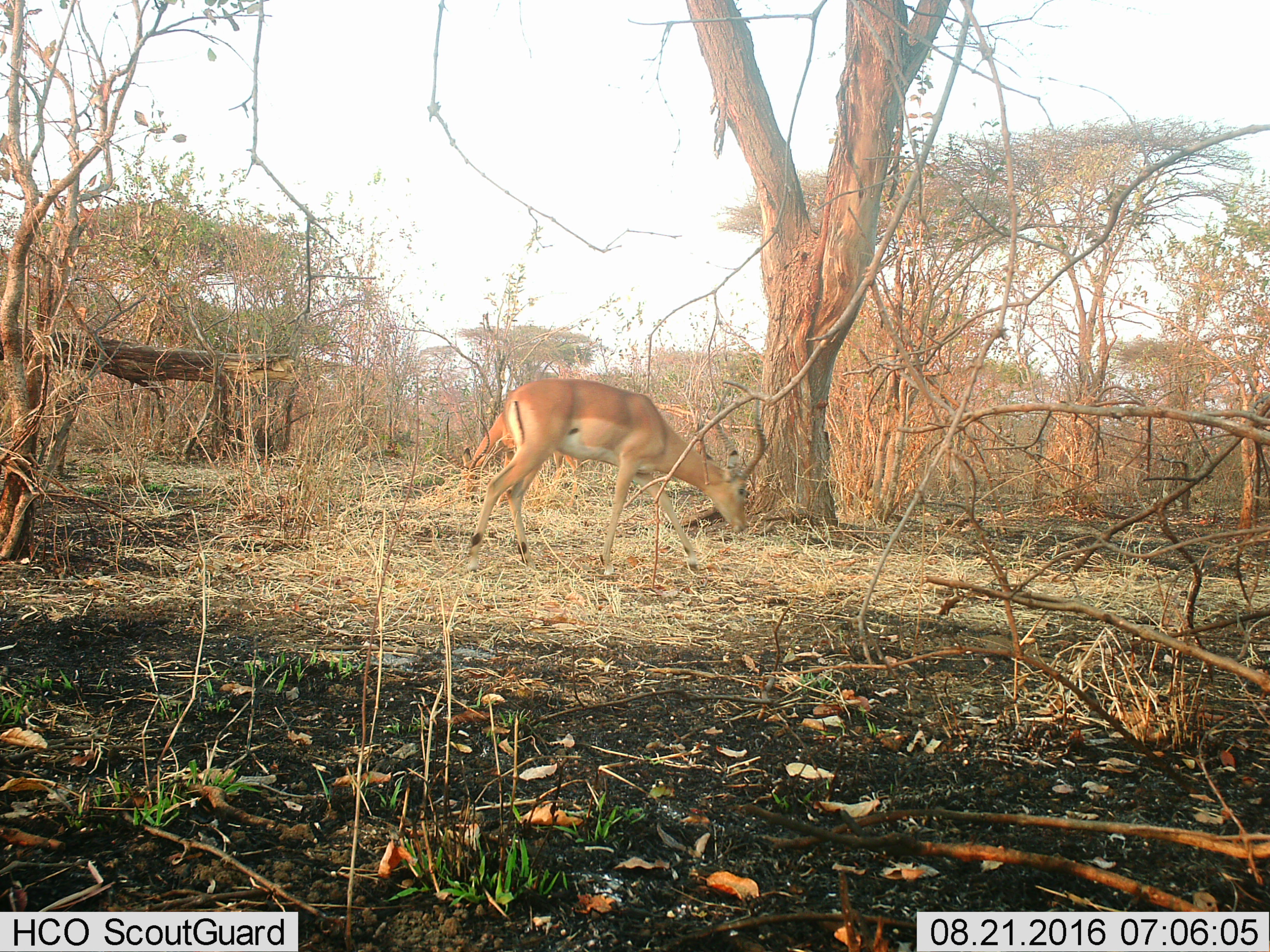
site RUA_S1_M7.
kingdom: Animalia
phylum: Chordata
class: Mammalia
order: Artiodactyla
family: Bovidae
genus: Aepyceros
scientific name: Aepyceros melampus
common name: impala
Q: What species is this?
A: Impala (Aepyceros melampus).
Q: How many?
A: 2.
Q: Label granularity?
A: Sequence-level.